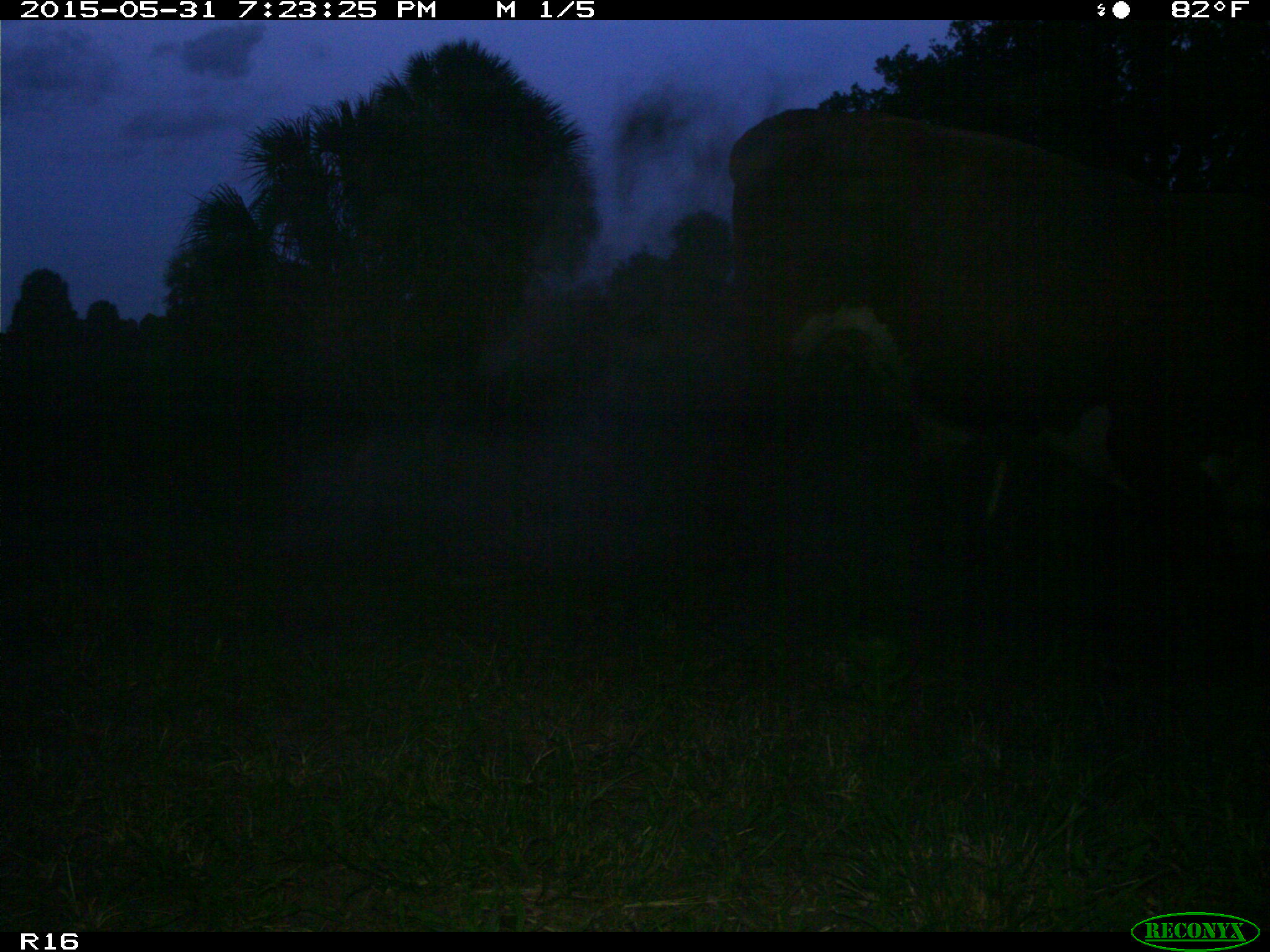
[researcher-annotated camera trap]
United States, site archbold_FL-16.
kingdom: Animalia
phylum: Chordata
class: Mammalia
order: Artiodactyla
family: Bovidae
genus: Bos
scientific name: Bos taurus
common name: domestic cow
Bos taurus (domestic cow).